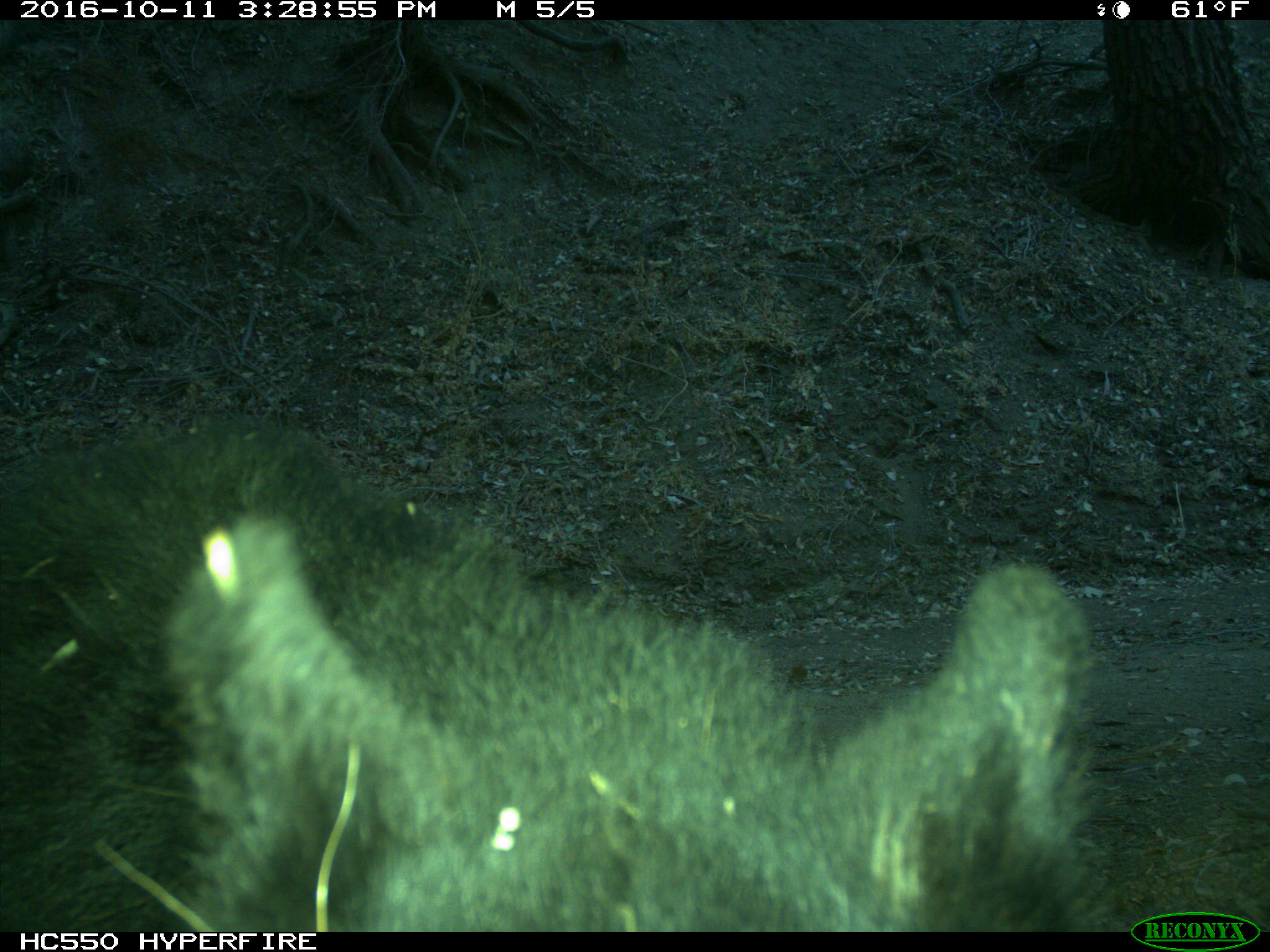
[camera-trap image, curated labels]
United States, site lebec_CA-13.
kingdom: Animalia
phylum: Chordata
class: Mammalia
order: Carnivora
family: Ursidae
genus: Ursus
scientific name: Ursus americanus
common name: american black bear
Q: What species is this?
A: Ursus americanus (american black bear).